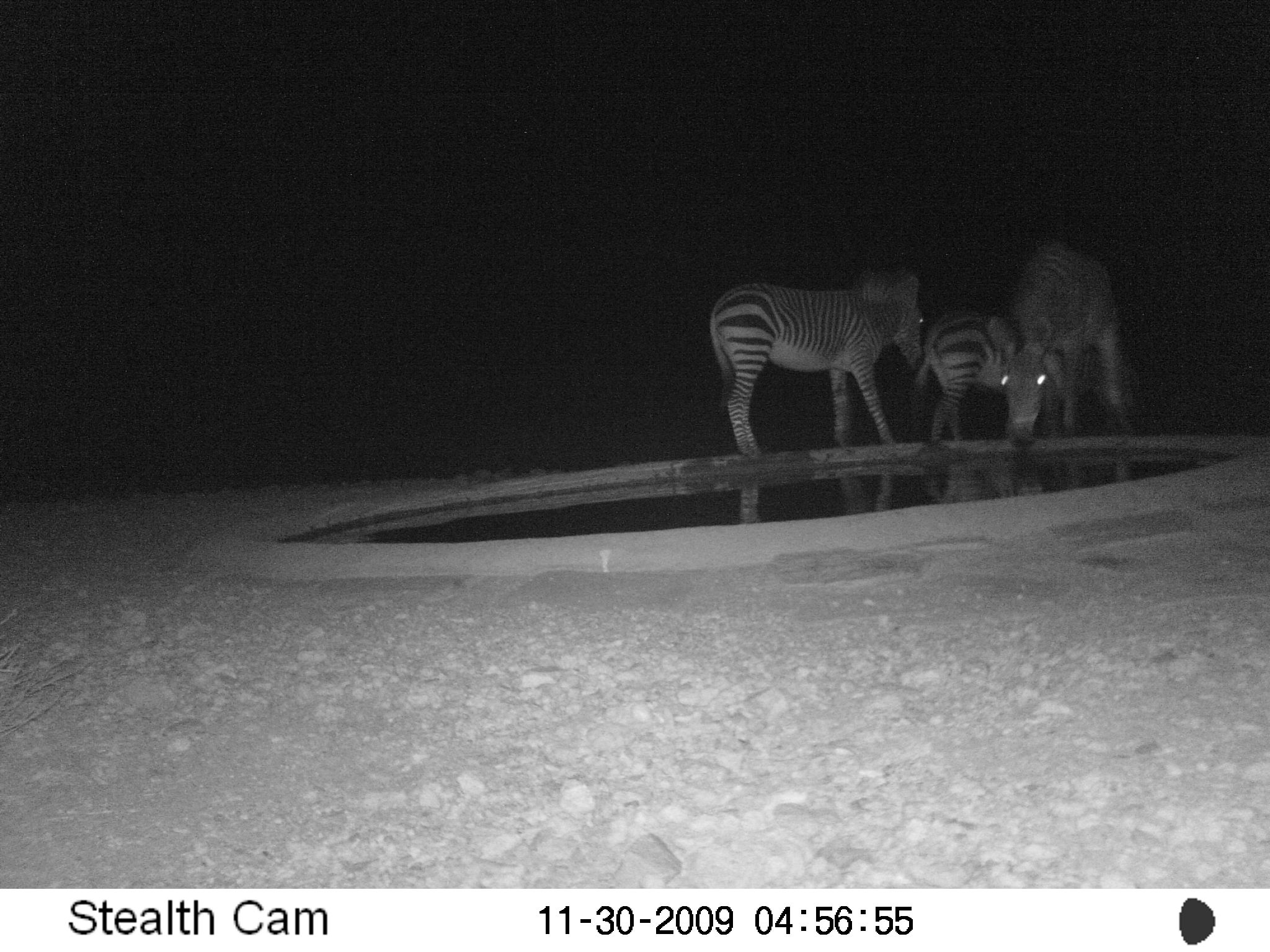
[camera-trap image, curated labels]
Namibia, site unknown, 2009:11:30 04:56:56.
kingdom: Animalia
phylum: Chordata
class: Mammalia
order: Perissodactyla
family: Equidae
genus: Equus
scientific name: Equus zebra hartmannae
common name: hartmann's mountain zebra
Equus zebra hartmannae (hartmann's mountain zebra).